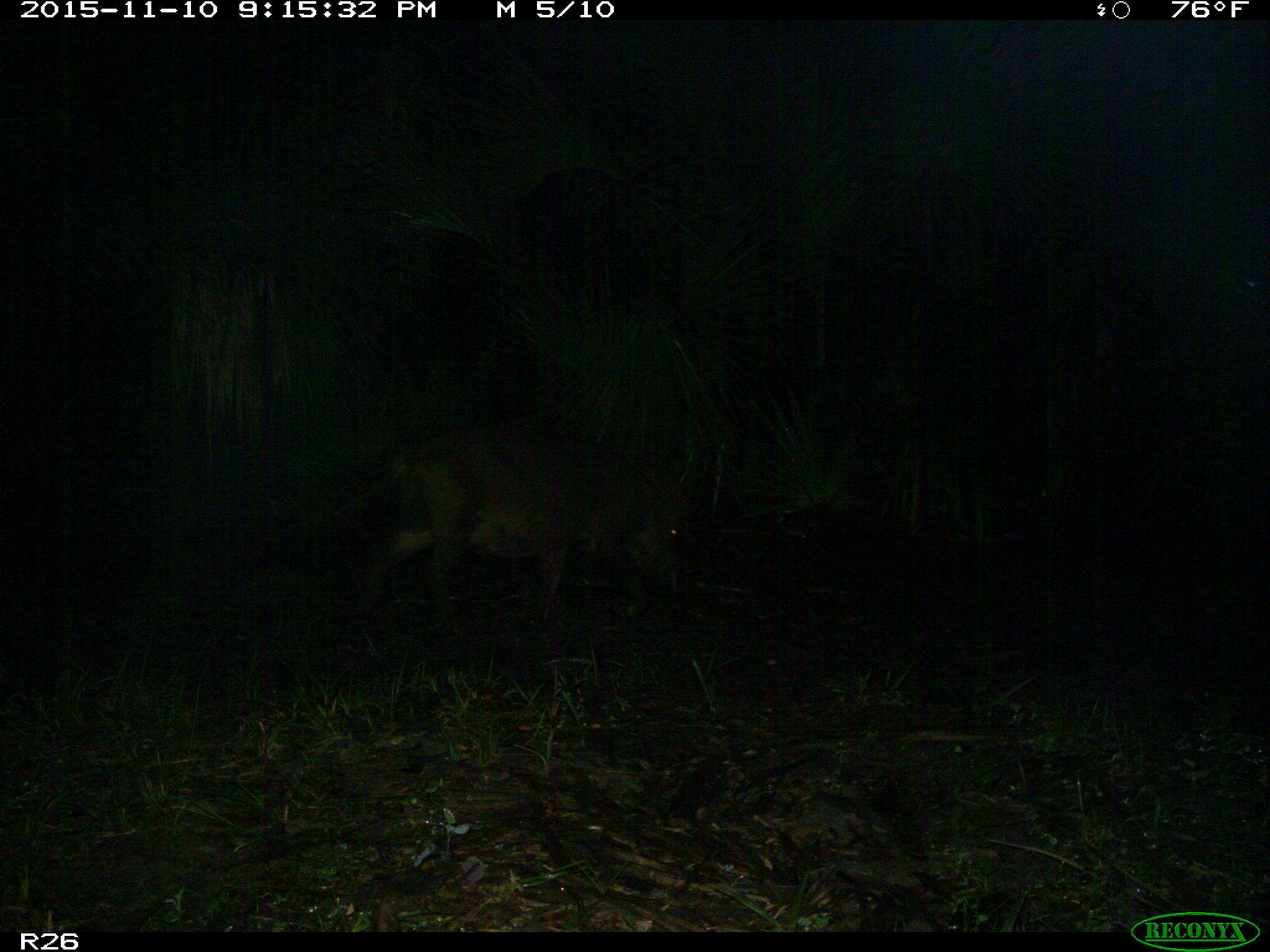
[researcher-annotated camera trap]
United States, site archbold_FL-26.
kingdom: Animalia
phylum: Chordata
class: Mammalia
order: Artiodactyla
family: Suidae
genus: Sus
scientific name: Sus scrofa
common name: wild boar